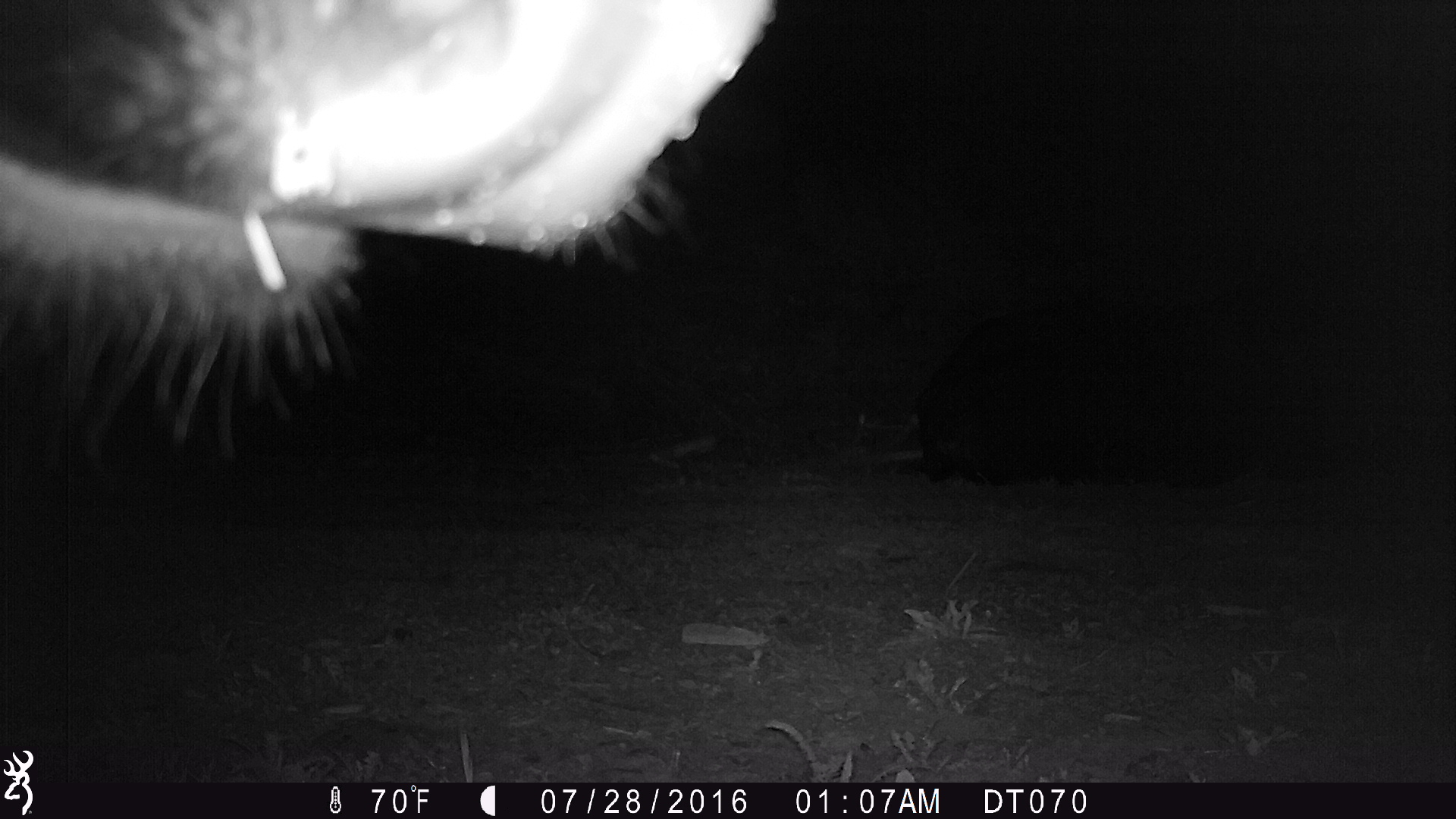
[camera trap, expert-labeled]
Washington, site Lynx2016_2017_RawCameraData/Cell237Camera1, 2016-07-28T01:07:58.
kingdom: Animalia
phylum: Chordata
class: Mammalia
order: Artiodactyla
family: Bovidae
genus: Bos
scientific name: Bos taurus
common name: domestic cattle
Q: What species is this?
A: Domestic cattle (Bos taurus).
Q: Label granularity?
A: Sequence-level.